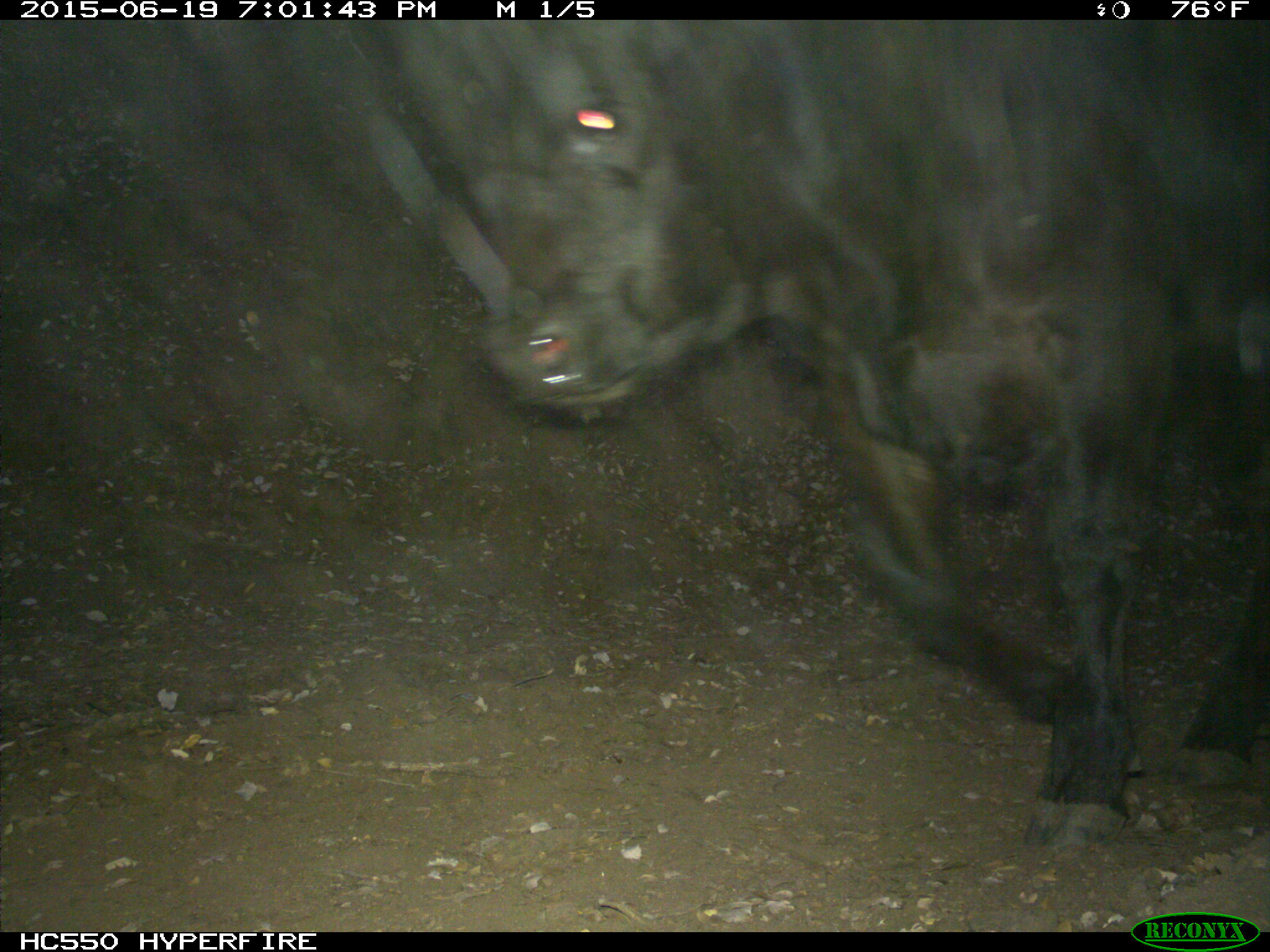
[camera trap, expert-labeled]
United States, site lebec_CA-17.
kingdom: Animalia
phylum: Chordata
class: Mammalia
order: Artiodactyla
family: Bovidae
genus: Bos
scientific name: Bos taurus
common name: domestic cow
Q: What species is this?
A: Bos taurus (domestic cow).